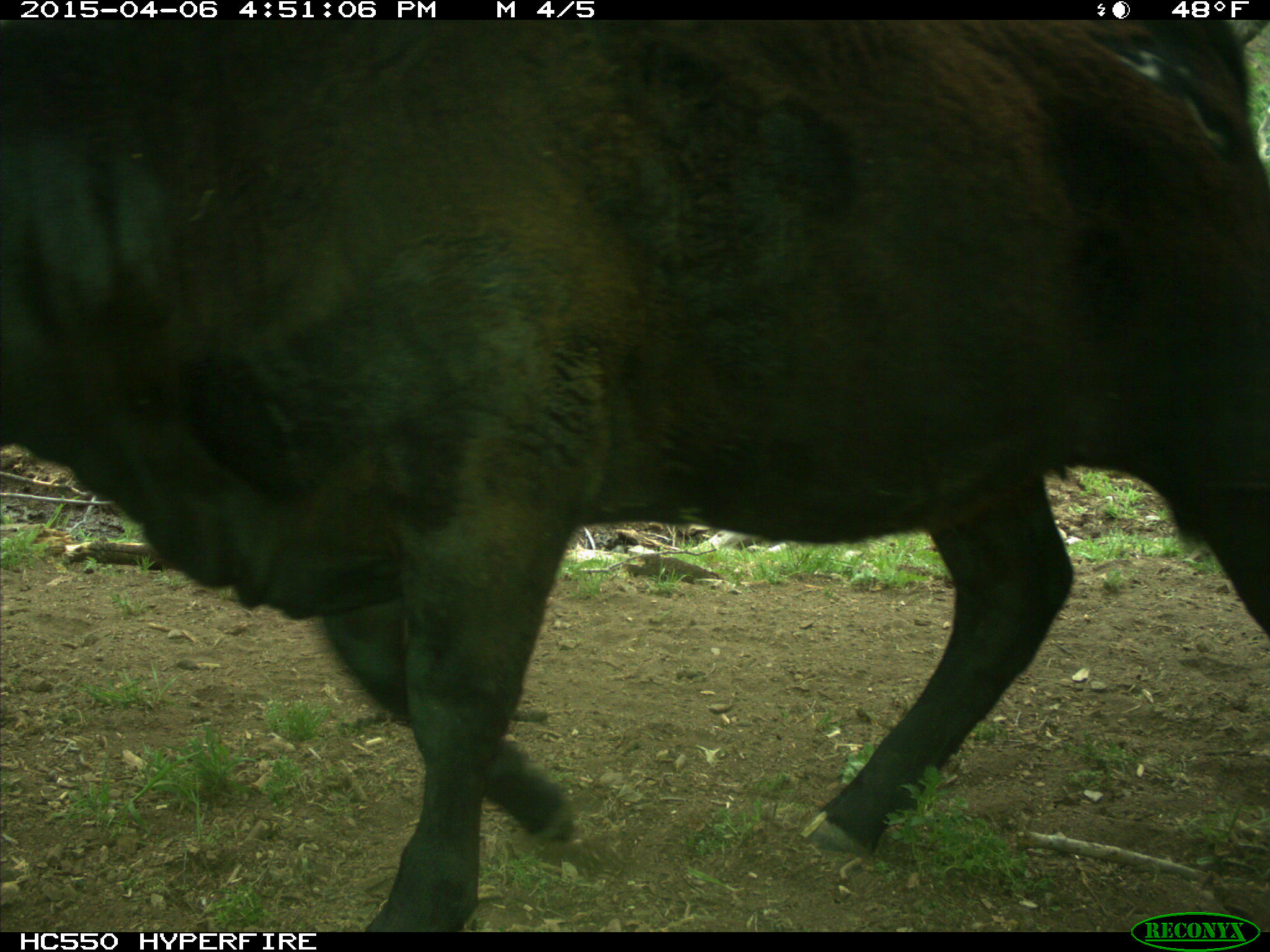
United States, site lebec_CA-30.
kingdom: Animalia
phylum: Chordata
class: Mammalia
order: Artiodactyla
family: Bovidae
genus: Bos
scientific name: Bos taurus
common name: domestic cow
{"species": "Bos taurus (domestic cow)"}